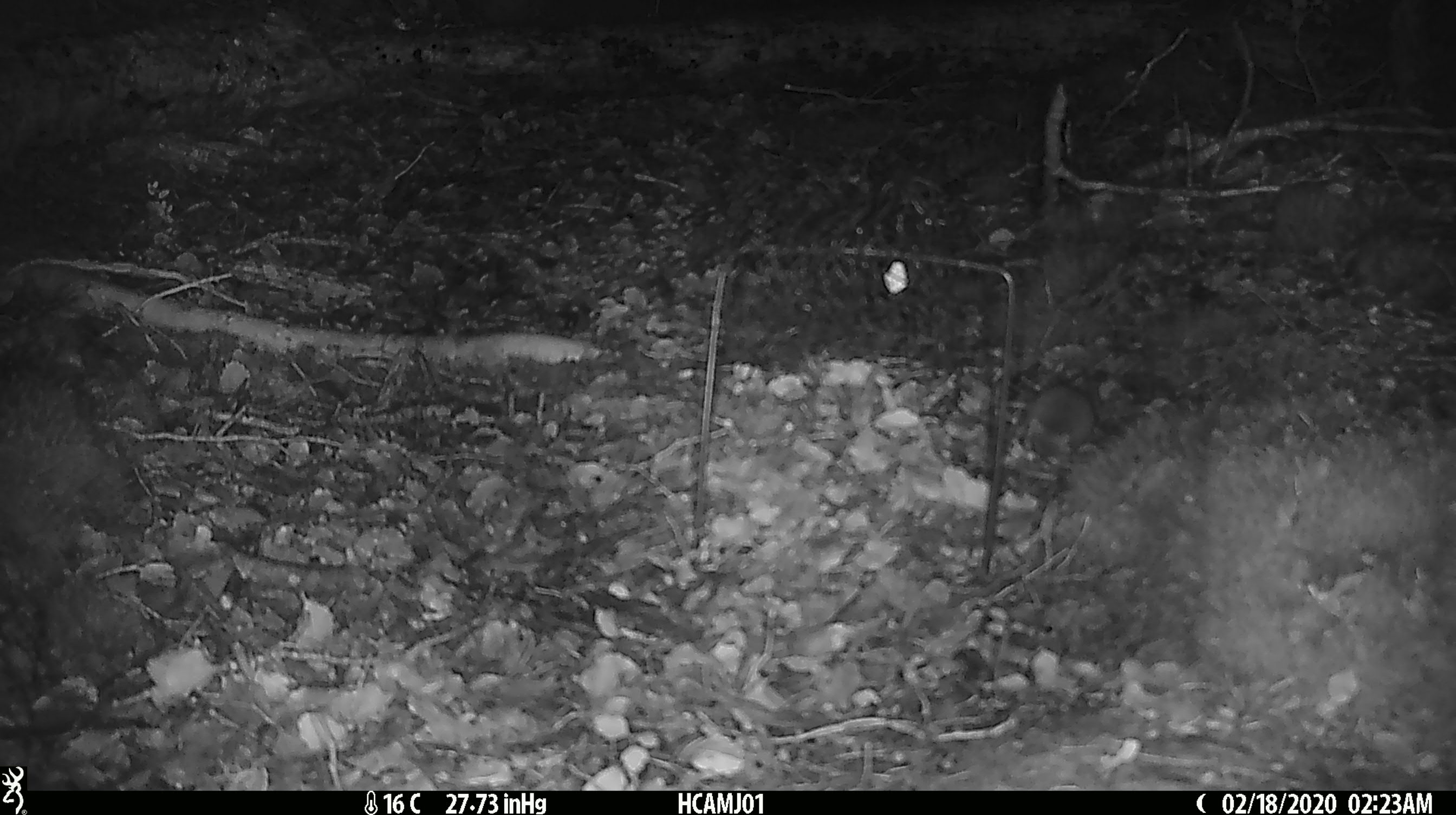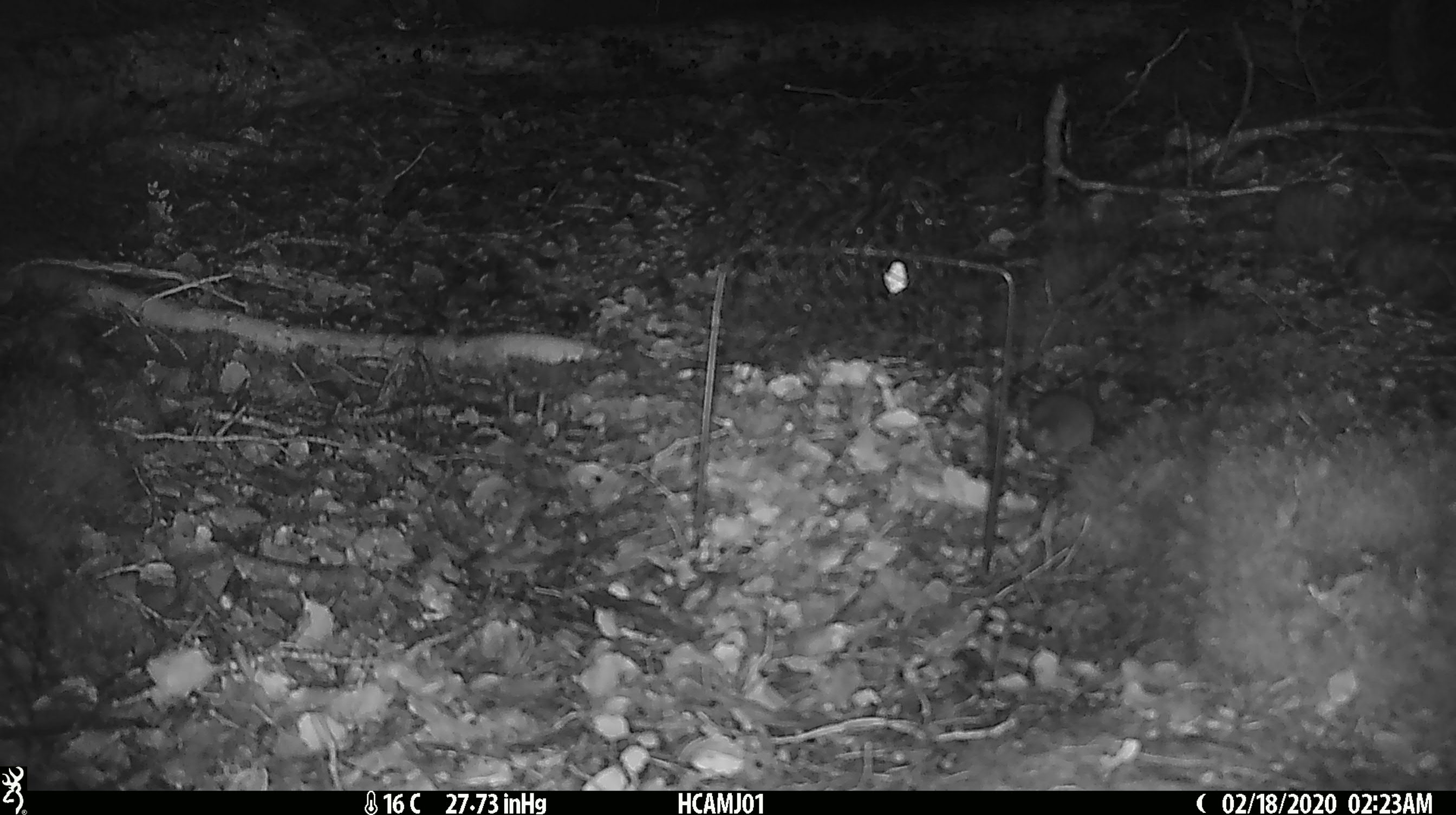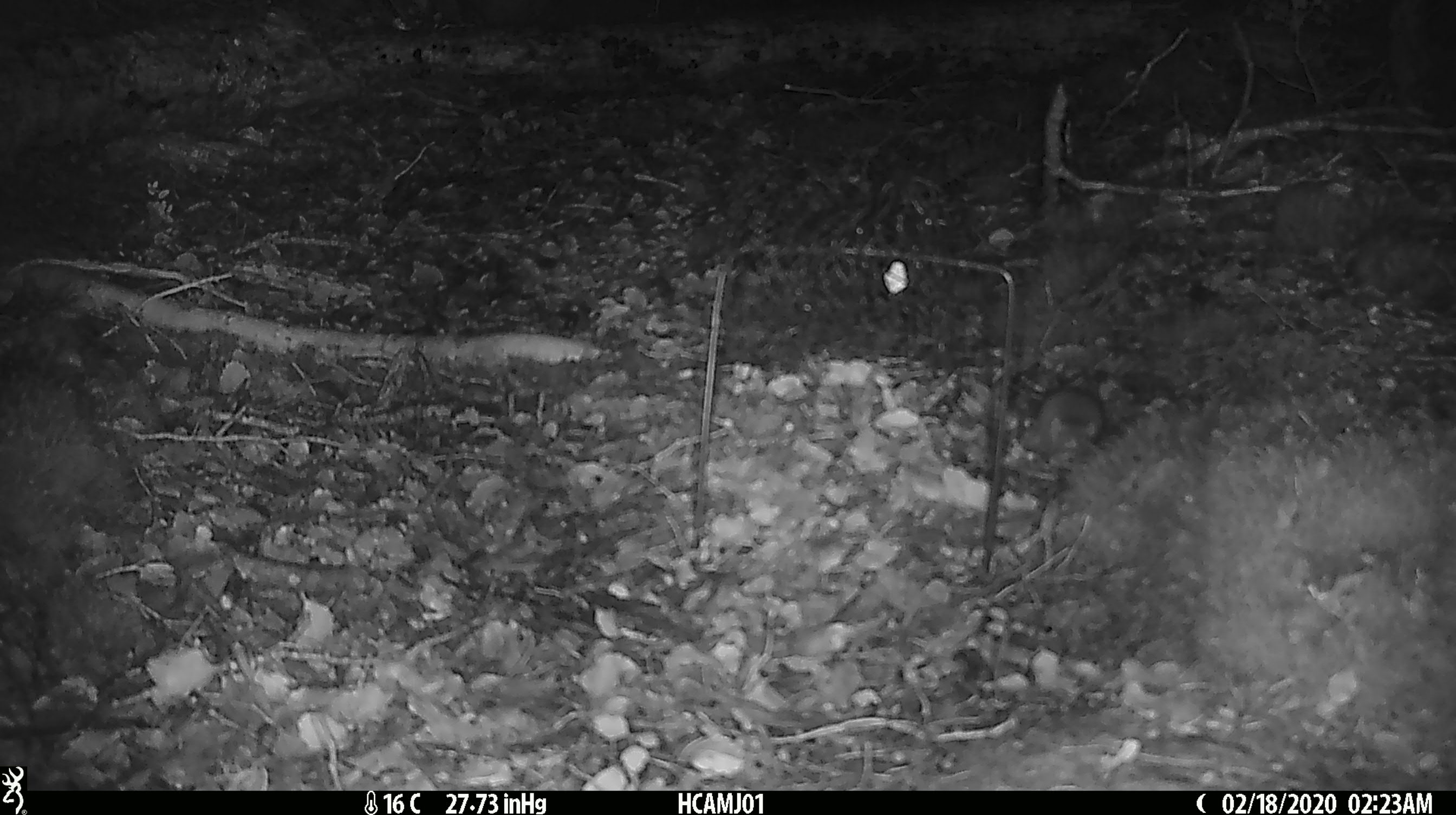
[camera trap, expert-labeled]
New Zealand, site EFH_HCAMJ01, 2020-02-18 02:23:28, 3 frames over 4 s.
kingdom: Animalia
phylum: Chordata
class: Mammalia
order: Rodentia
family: Muridae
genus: Mus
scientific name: Mus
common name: mouse